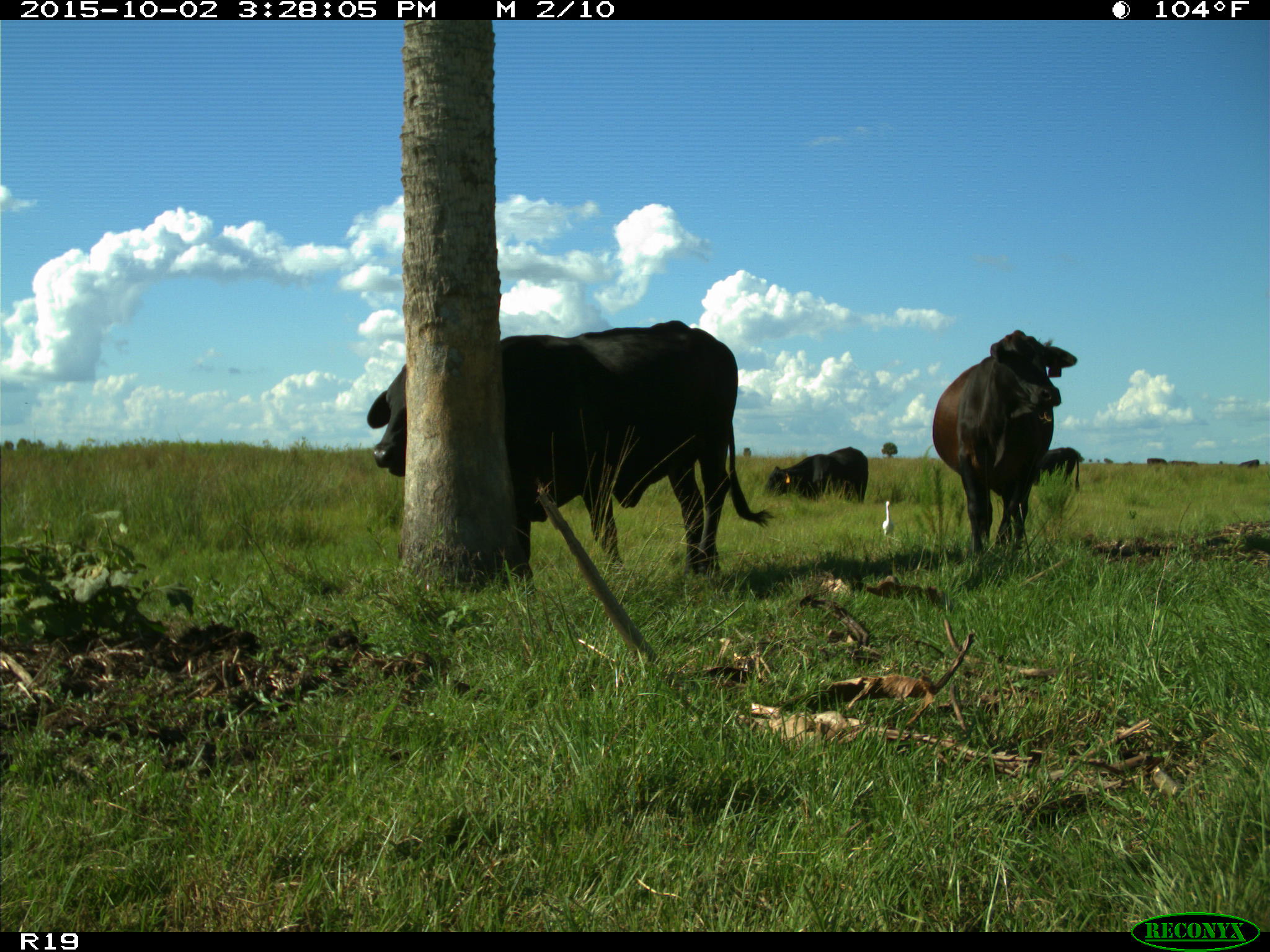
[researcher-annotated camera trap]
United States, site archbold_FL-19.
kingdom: Animalia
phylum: Chordata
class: Mammalia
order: Artiodactyla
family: Bovidae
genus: Bos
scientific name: Bos taurus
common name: domestic cow